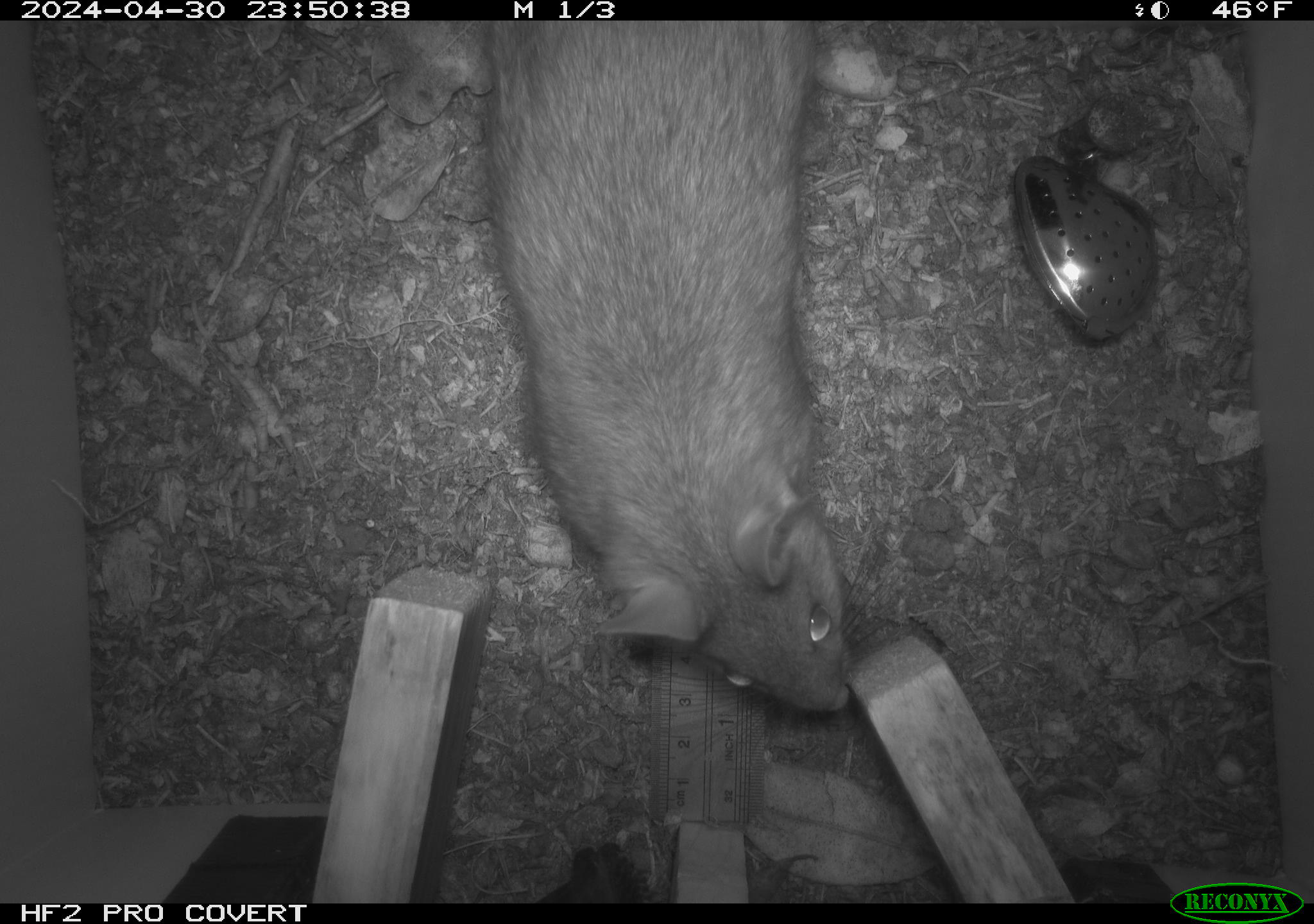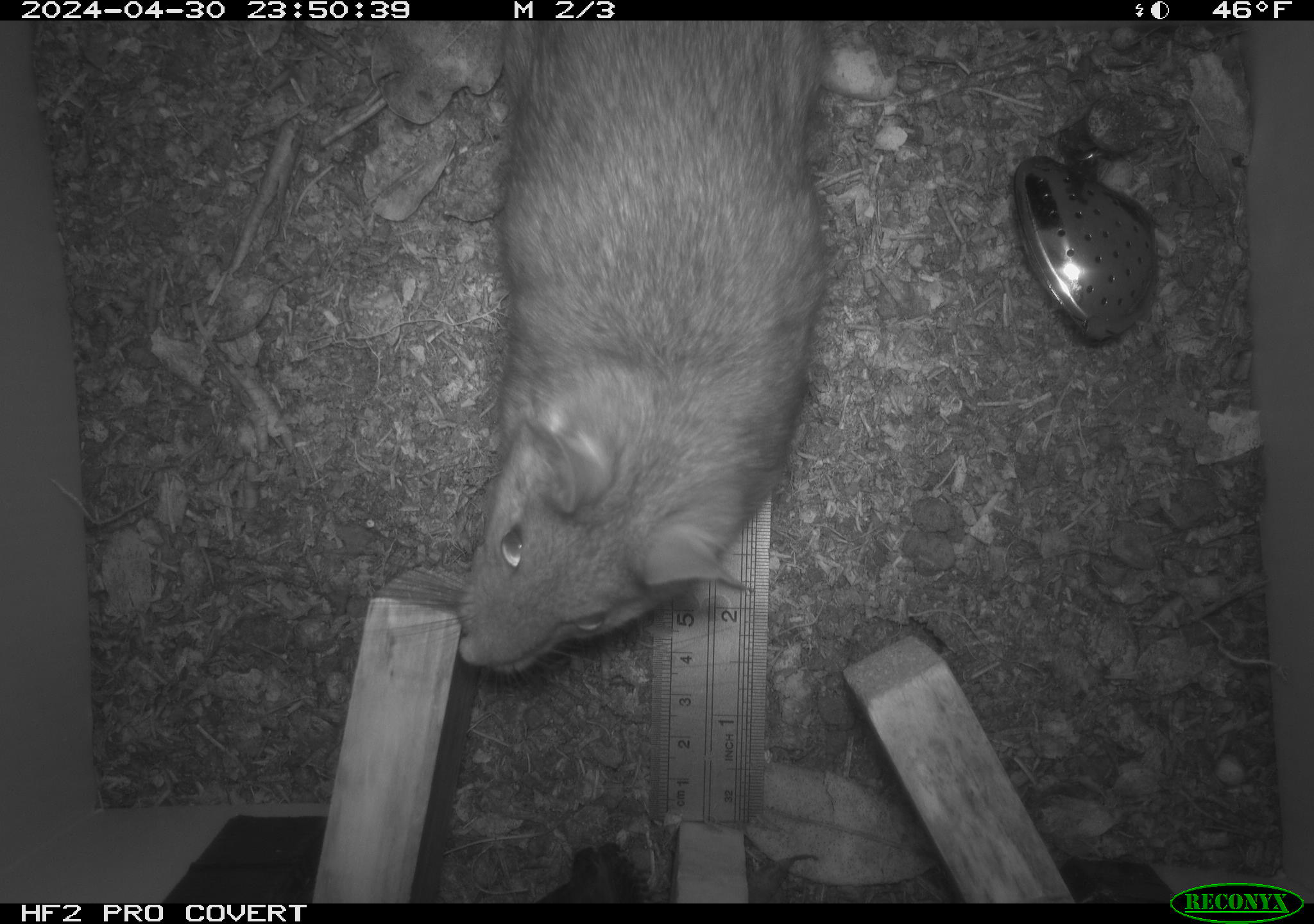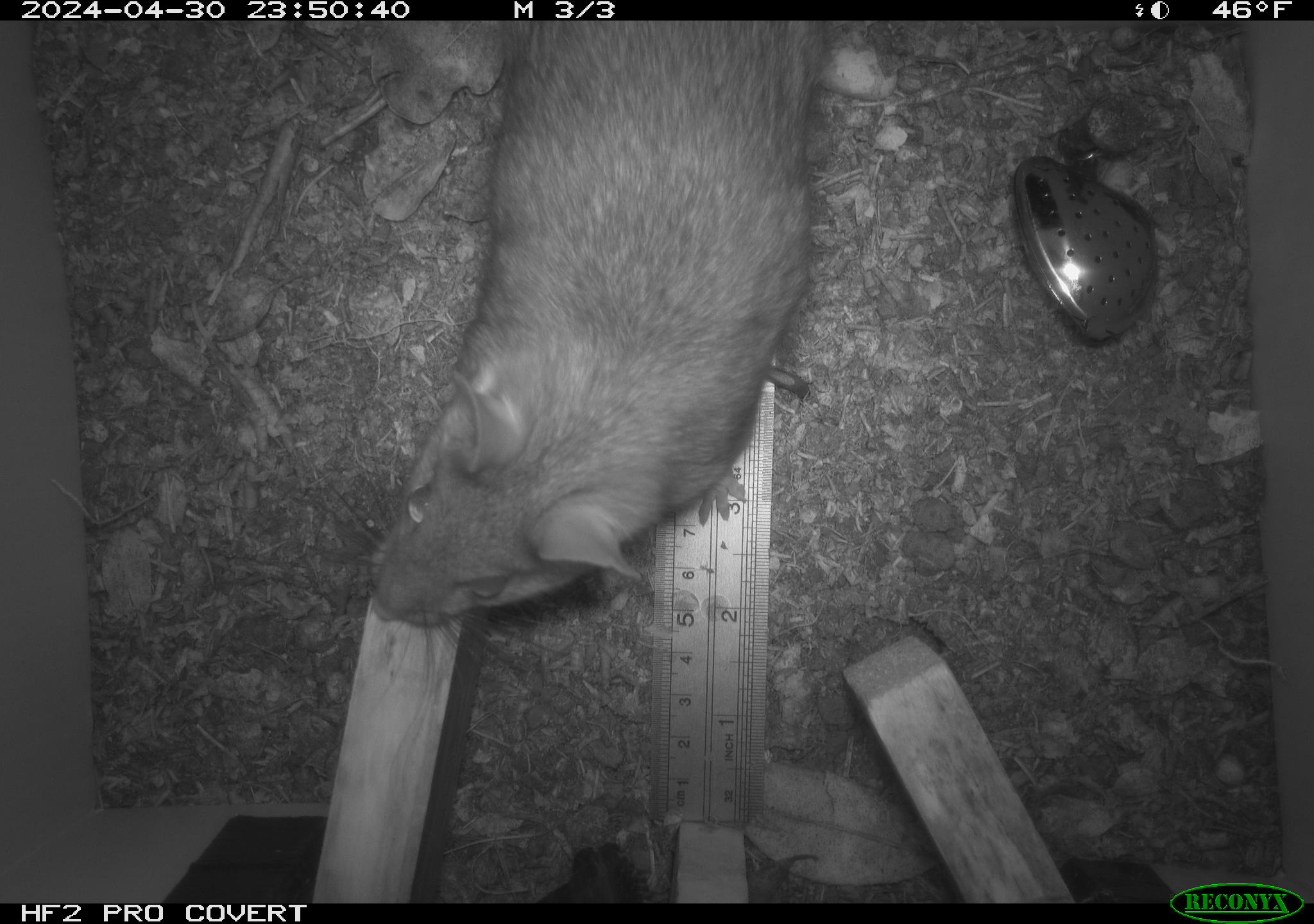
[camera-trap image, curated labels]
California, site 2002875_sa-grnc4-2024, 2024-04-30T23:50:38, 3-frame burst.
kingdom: Animalia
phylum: Chordata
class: Mammalia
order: Rodentia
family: Cricetidae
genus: Neotoma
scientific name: Neotoma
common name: pack rat or woodrat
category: neotoma species